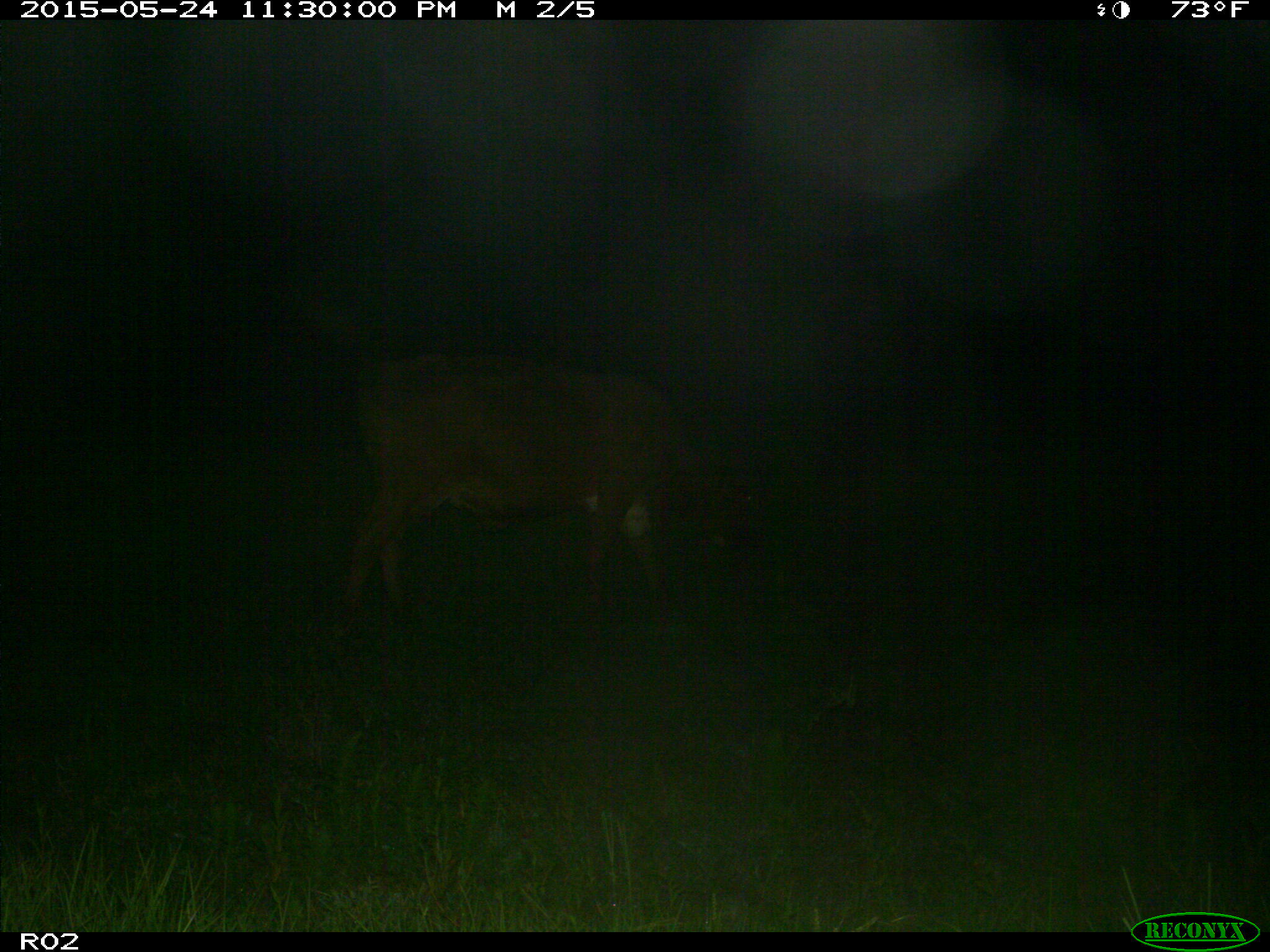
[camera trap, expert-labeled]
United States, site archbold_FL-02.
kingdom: Animalia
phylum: Chordata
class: Mammalia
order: Artiodactyla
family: Bovidae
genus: Bos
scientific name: Bos taurus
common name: domestic cow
Bos taurus (domestic cow).